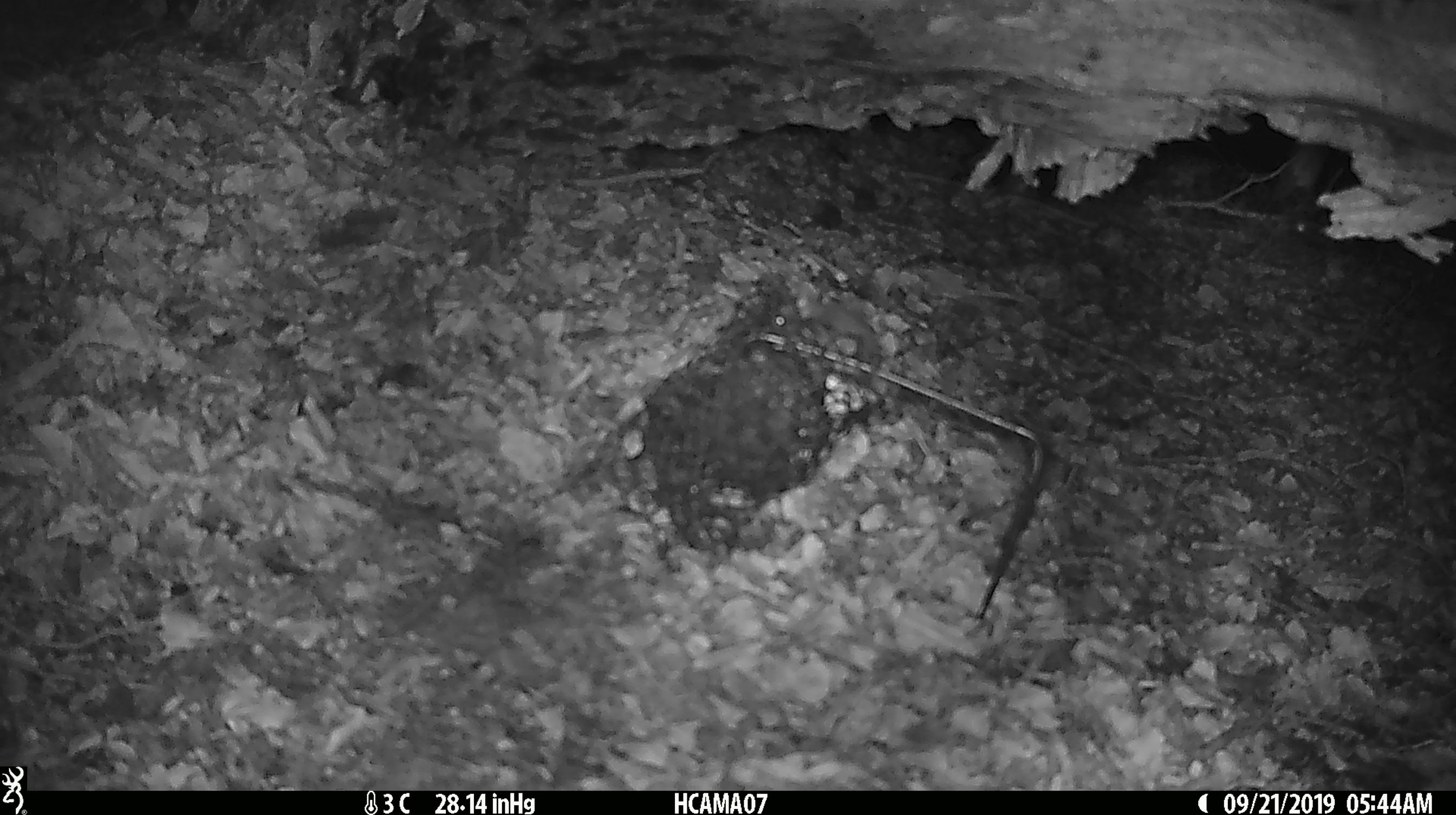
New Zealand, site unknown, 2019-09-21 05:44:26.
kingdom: Animalia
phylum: Chordata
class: Mammalia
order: Rodentia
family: Muridae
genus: Mus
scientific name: Mus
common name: mouse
Mouse (Mus).